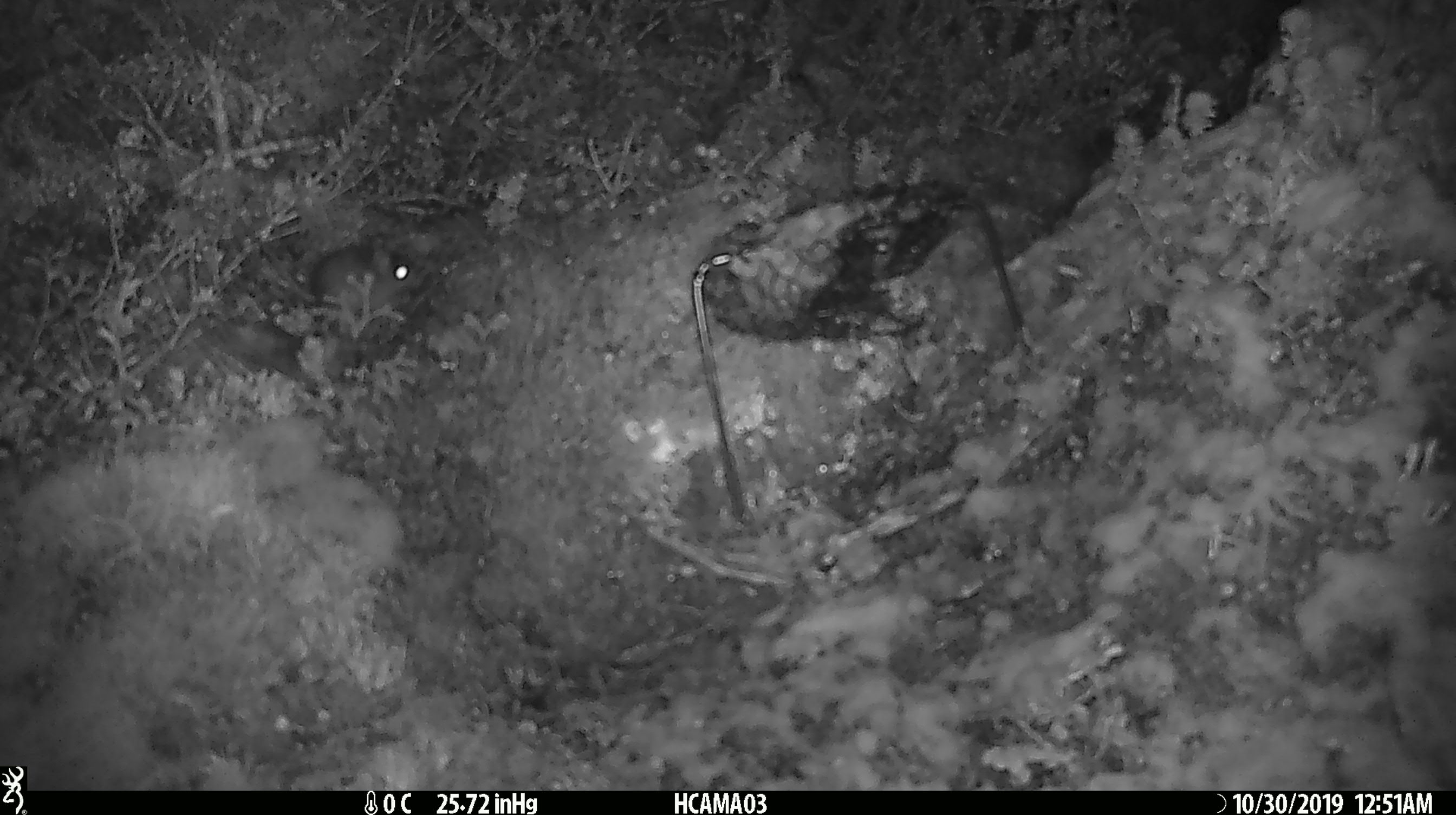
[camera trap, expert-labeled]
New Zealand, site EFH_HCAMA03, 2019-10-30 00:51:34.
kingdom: Animalia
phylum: Chordata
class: Mammalia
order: Rodentia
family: Muridae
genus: Mus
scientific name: Mus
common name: mouse